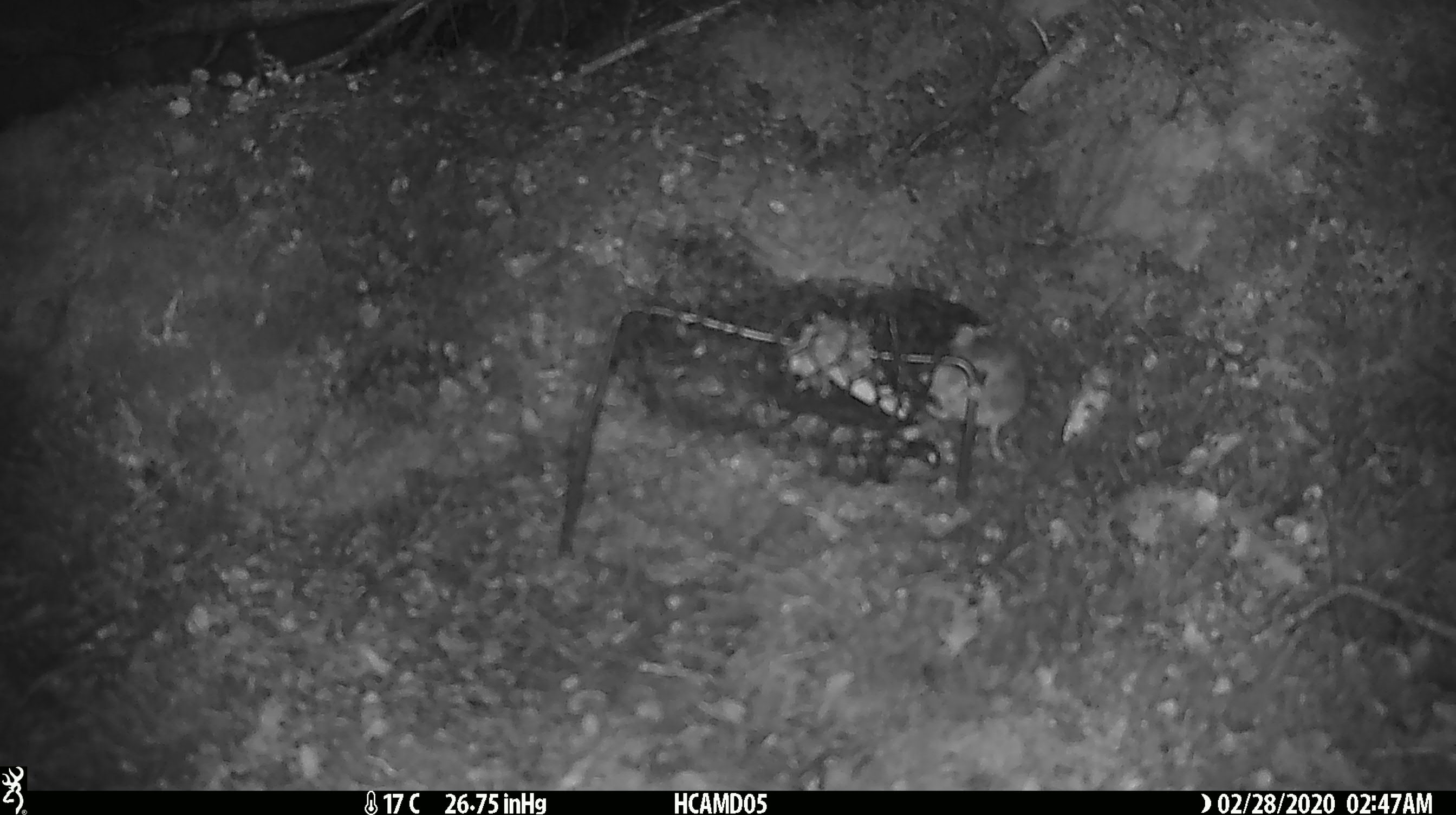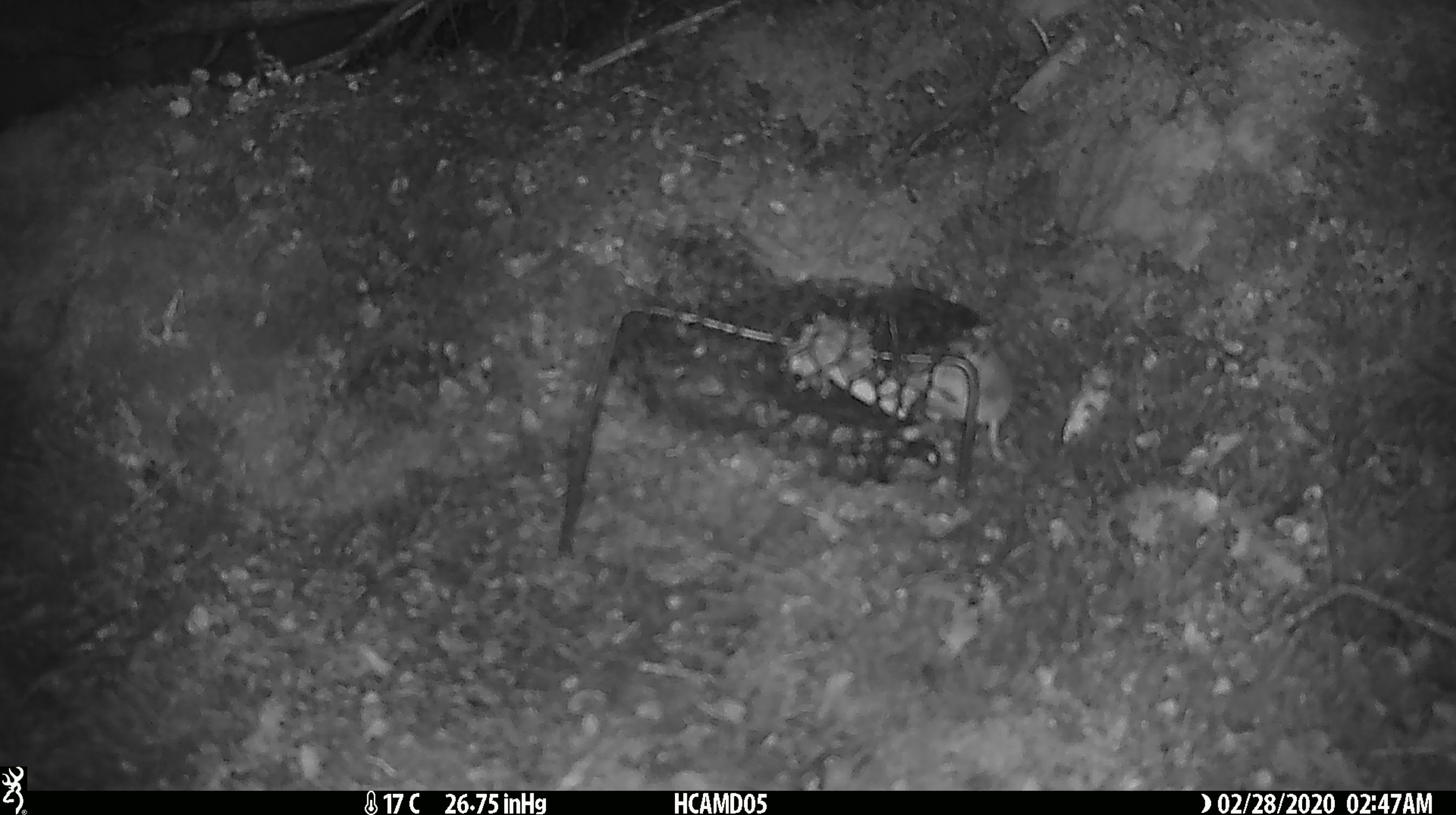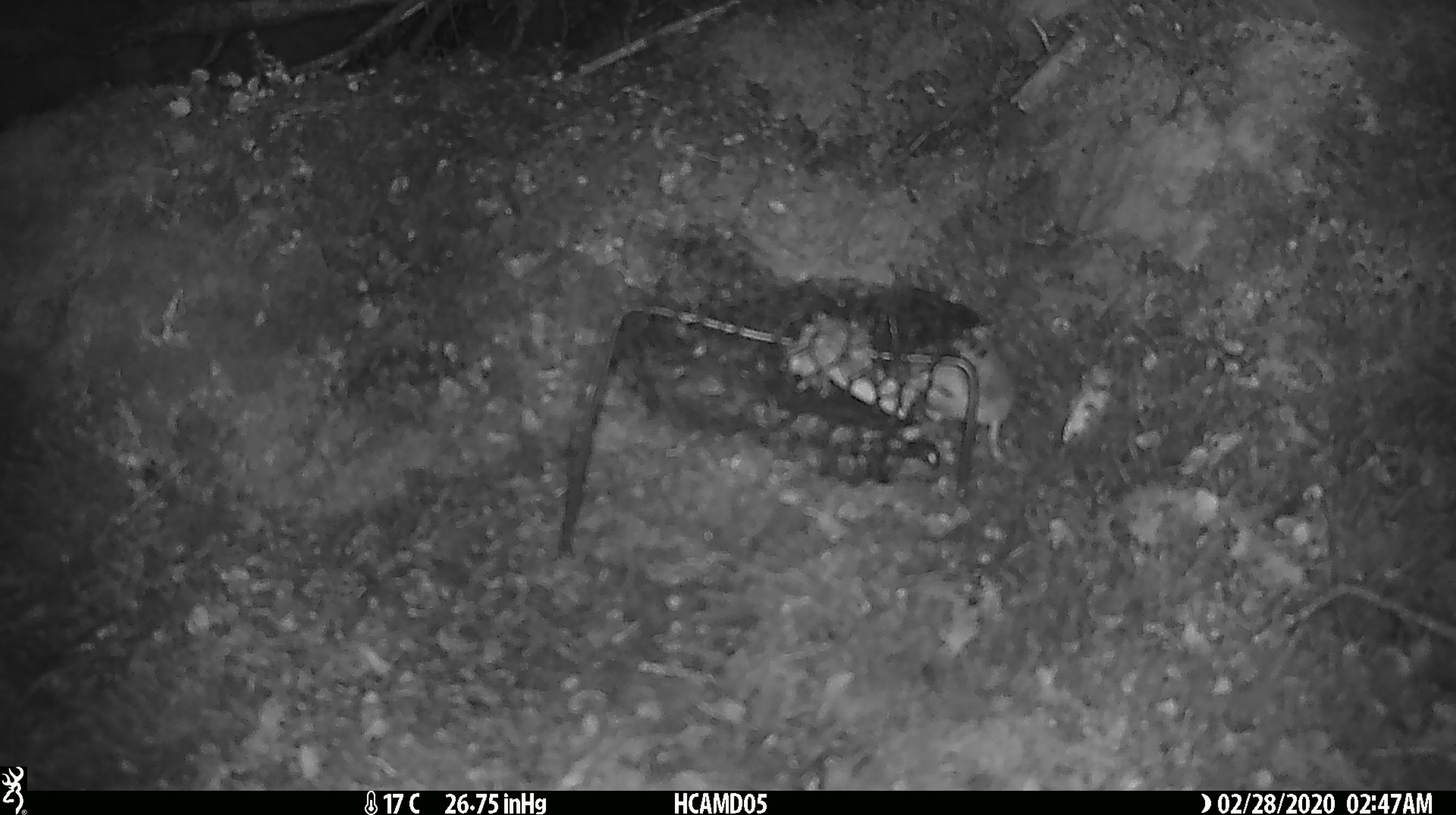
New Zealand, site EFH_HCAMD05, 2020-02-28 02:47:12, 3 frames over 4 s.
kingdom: Animalia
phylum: Chordata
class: Mammalia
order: Rodentia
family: Muridae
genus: Mus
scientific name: Mus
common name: mouse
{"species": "mouse (Mus)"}